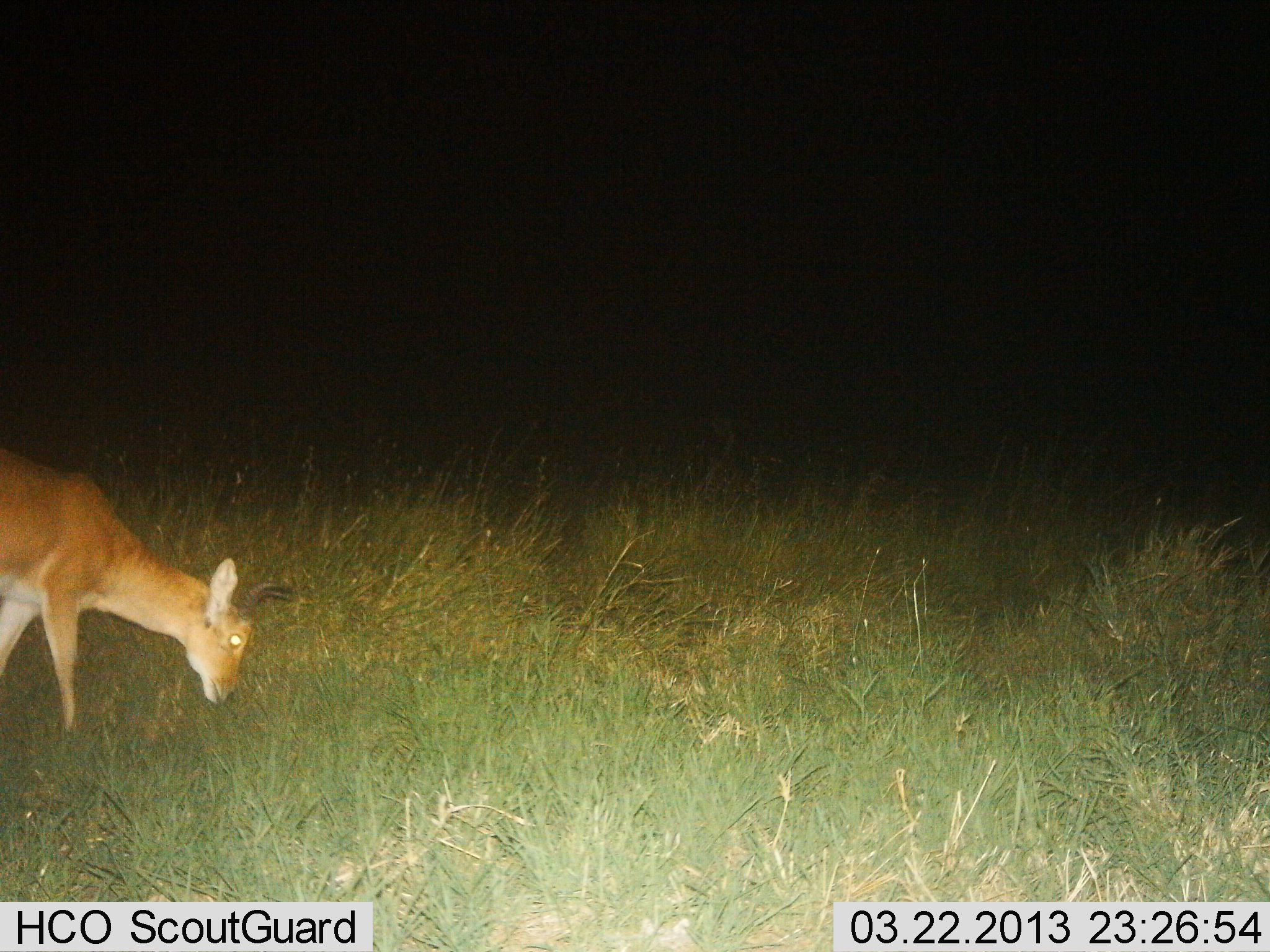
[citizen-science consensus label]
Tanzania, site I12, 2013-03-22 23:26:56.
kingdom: Animalia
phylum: Chordata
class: Mammalia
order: Artiodactyla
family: Bovidae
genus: Redunca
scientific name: Redunca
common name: reedbuck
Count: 1.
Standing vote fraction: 29%.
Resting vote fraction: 0%.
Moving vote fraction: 0%.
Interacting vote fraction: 0%.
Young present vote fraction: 0%.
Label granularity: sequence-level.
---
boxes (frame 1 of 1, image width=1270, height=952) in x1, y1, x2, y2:
animal: 2, 449, 293, 733